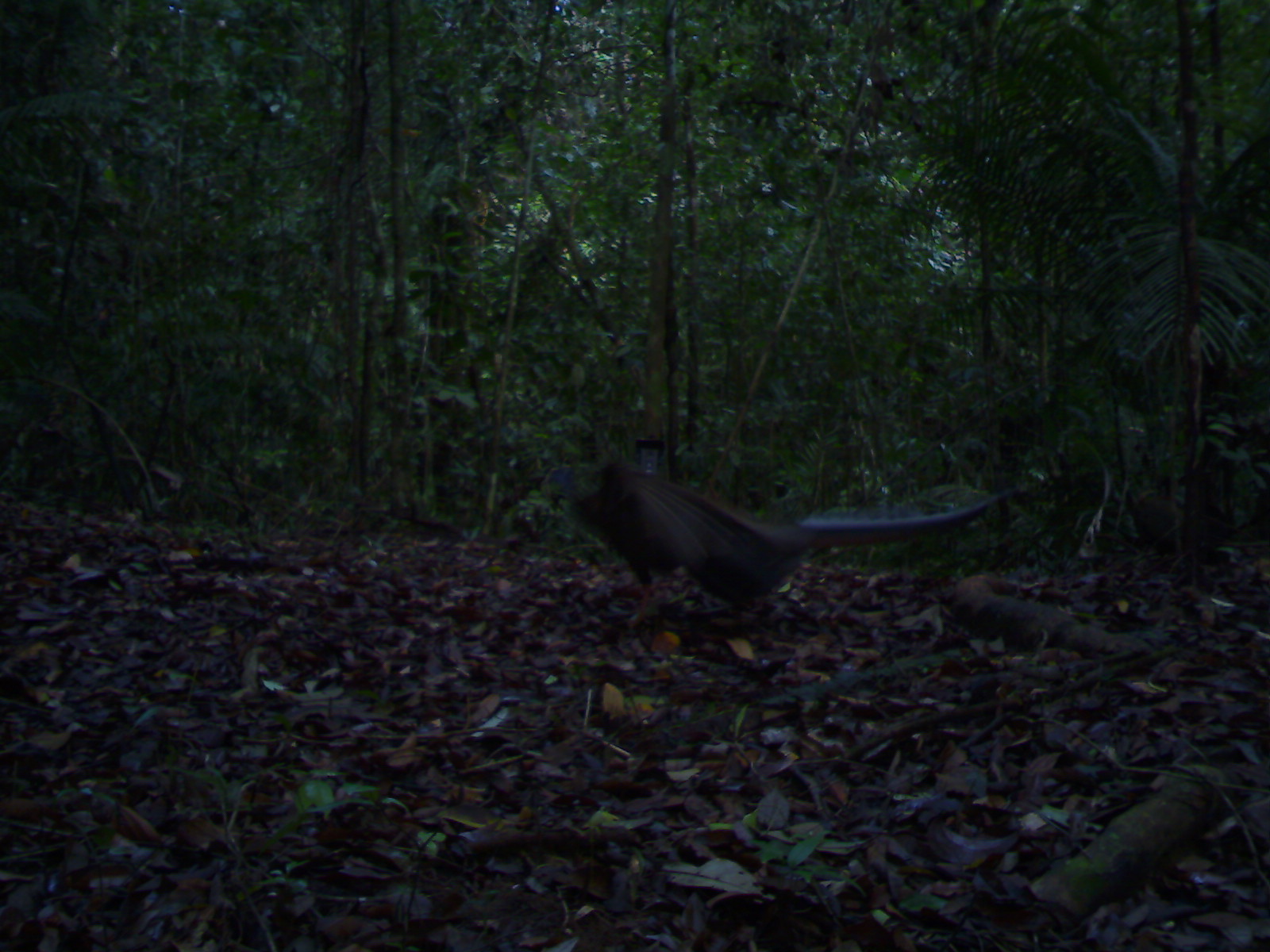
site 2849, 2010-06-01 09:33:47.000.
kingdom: Animalia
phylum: Chordata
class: Aves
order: Galliformes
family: Phasianidae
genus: Argusianus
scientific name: Argusianus argus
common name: great argus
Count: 1.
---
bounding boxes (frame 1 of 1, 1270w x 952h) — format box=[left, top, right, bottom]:
argusianus argus: box=[574, 456, 1017, 631]